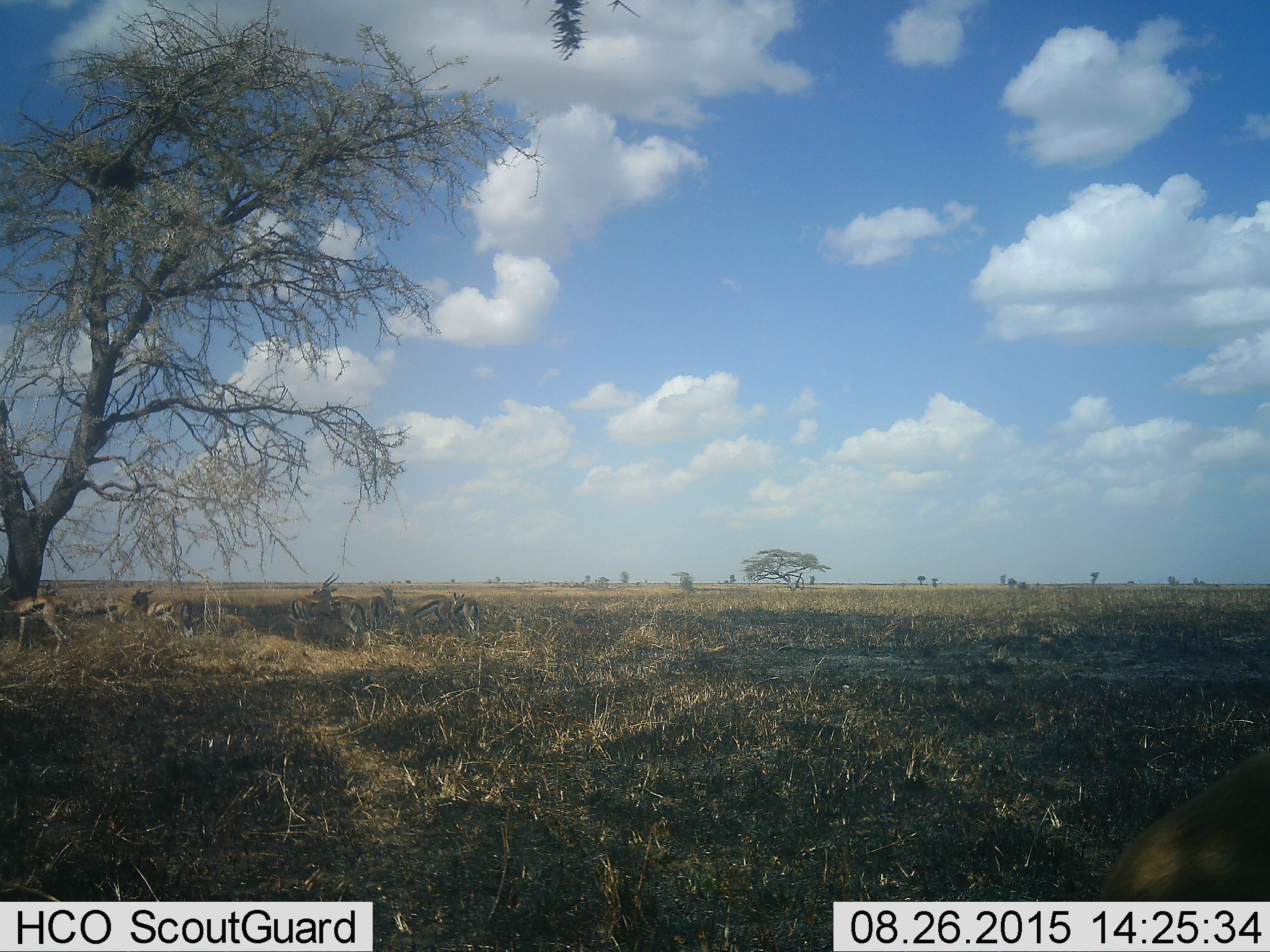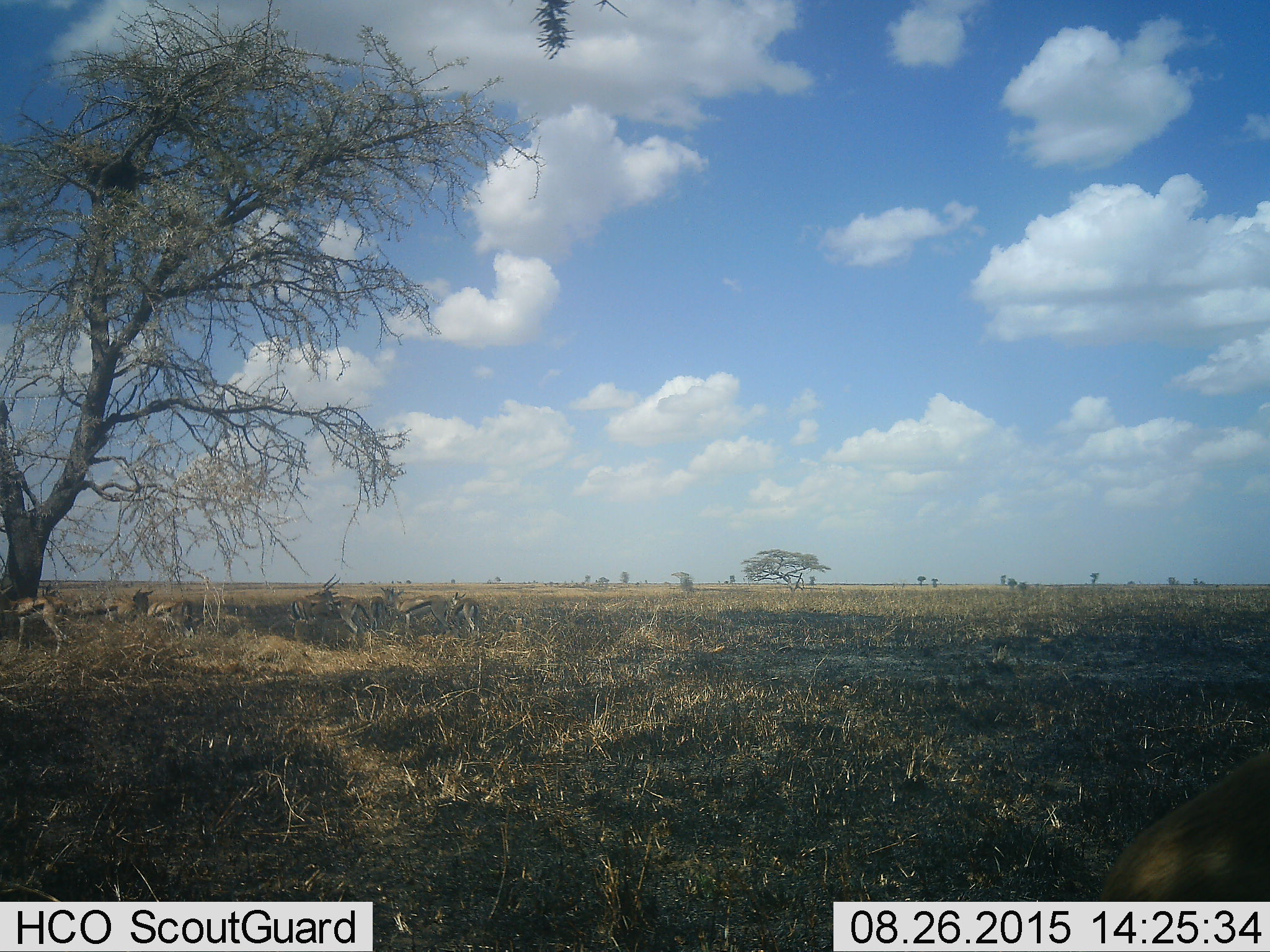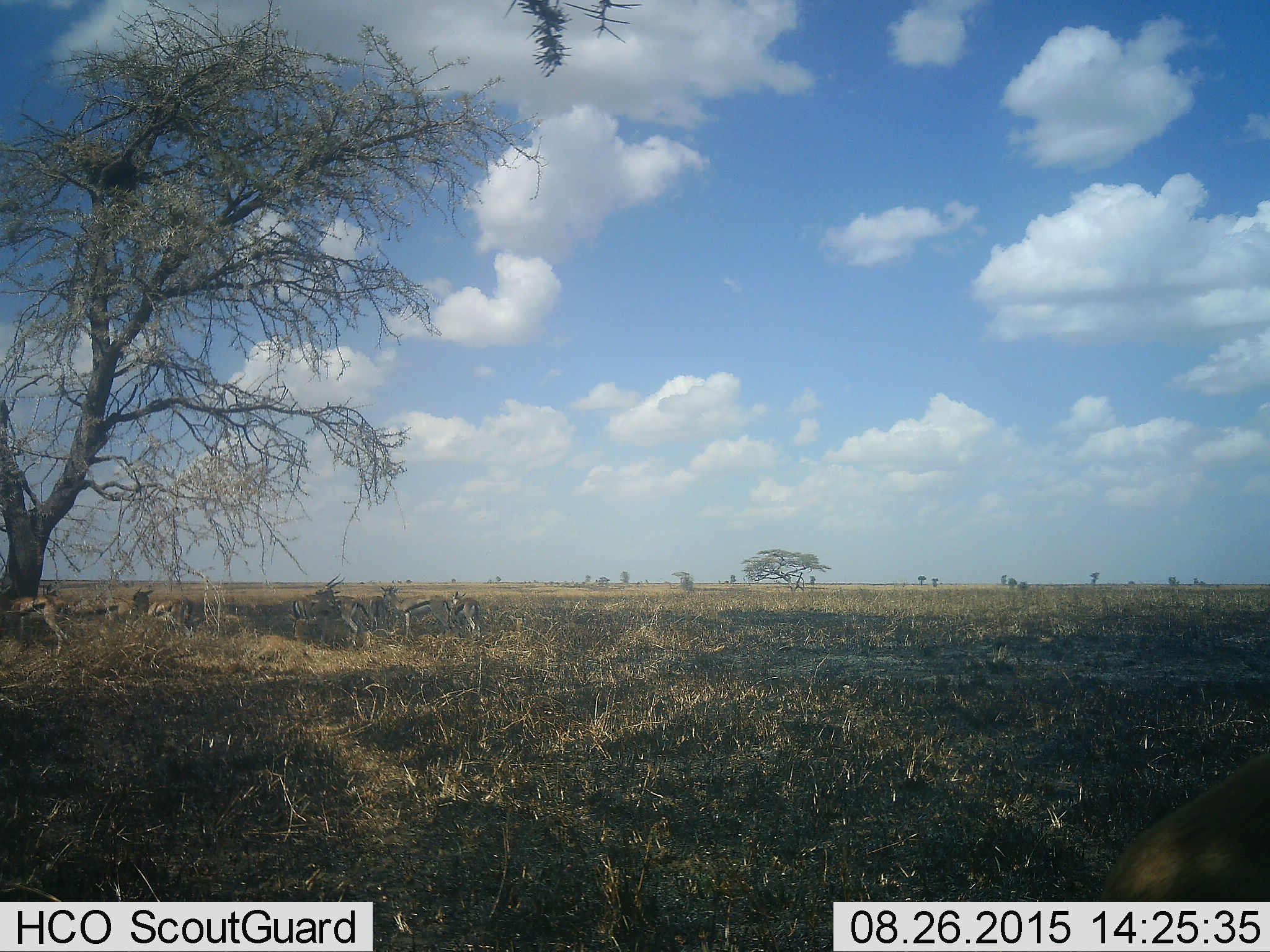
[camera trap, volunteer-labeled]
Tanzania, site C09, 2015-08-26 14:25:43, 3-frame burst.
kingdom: Animalia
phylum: Chordata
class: Mammalia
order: Artiodactyla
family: Bovidae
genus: Eudorcas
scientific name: Eudorcas thomsonii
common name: thomson's gazelle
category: gazellethomsons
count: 11-50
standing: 83%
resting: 50%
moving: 25%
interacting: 25%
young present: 25%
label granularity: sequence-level